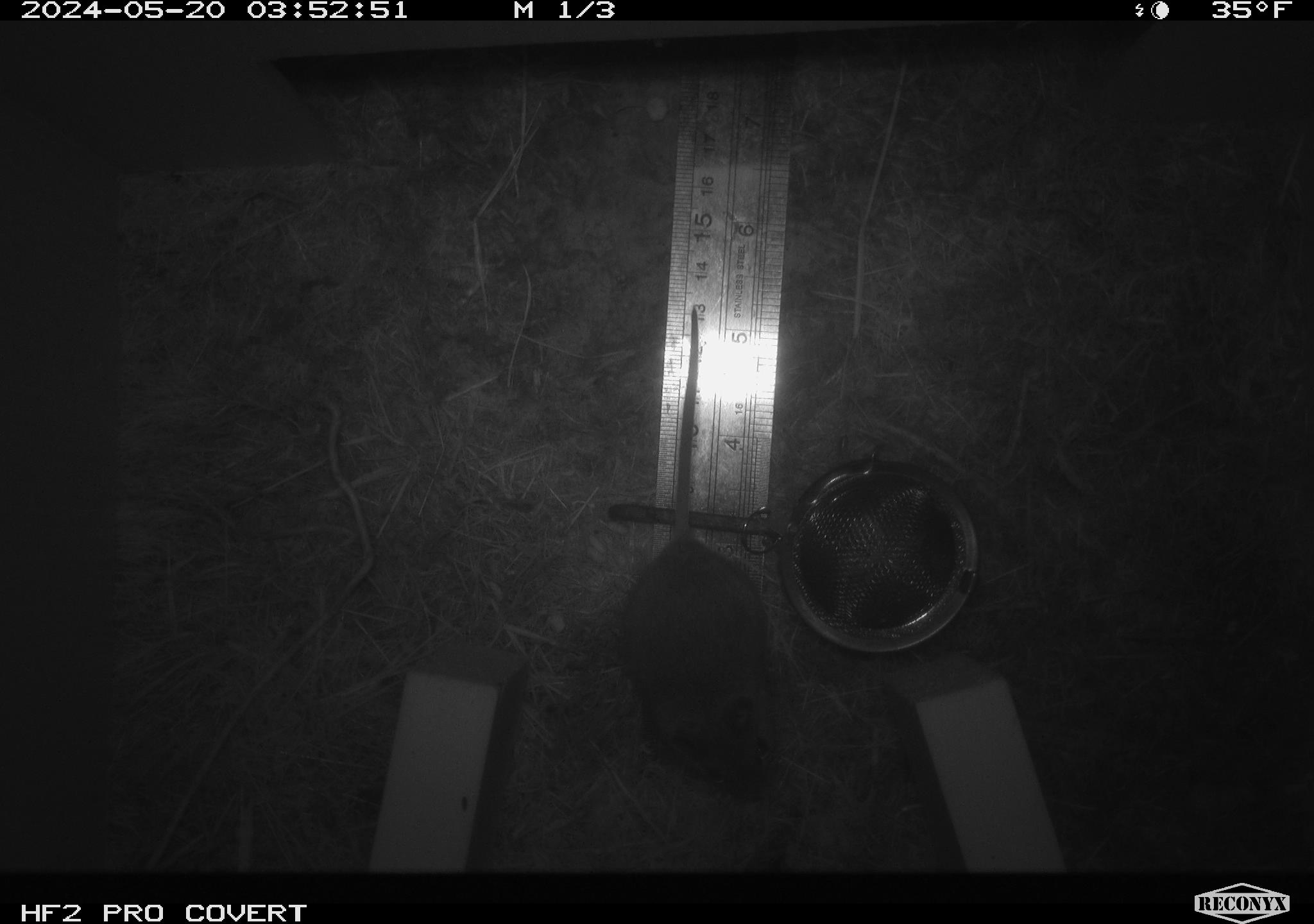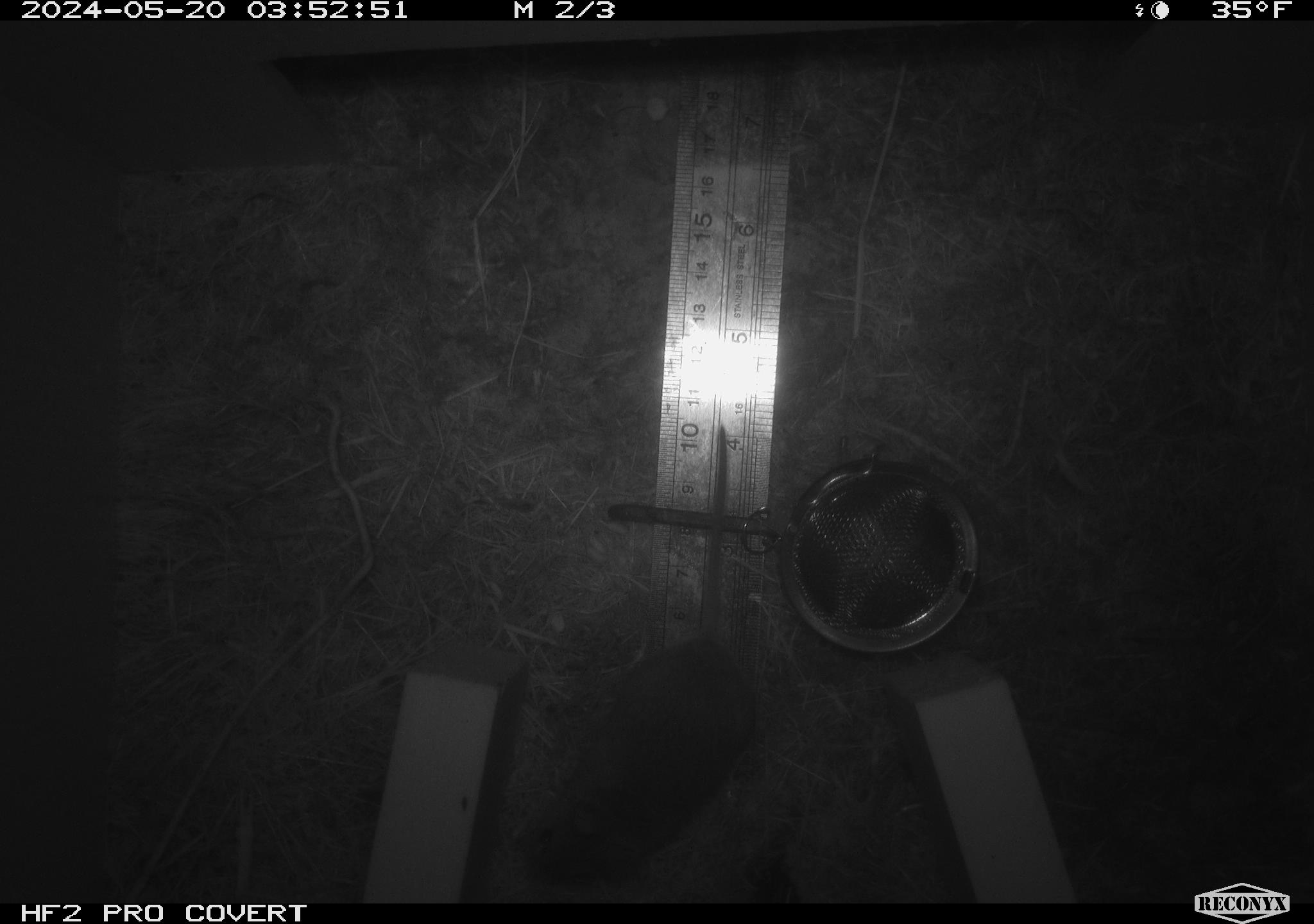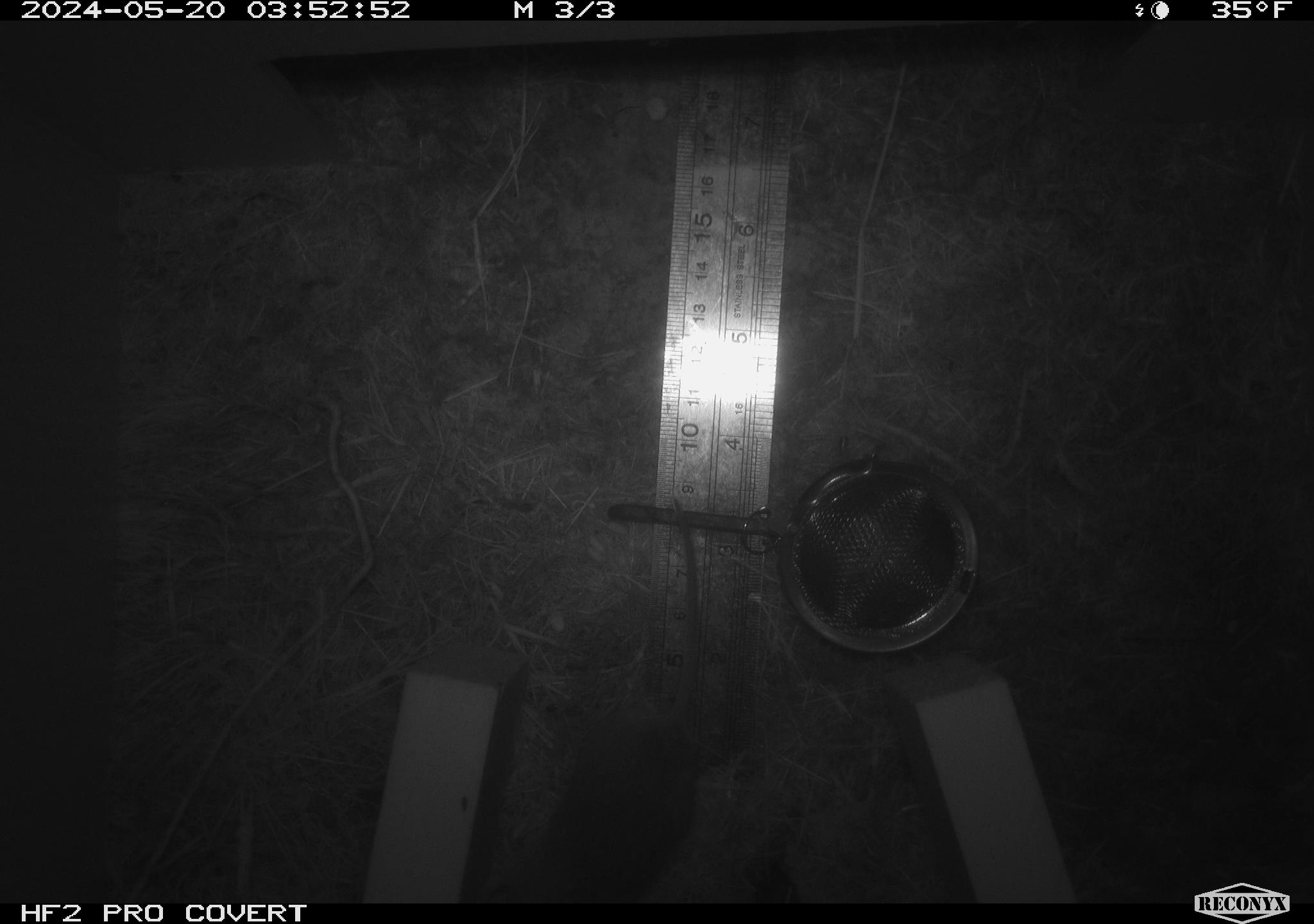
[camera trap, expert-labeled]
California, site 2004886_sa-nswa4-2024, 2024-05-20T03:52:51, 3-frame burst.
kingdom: Animalia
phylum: Chordata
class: Mammalia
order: Rodentia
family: Cricetidae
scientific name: Arvicolinae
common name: voles, lemmings, and muskrats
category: arvicolinae subfamily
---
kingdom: Animalia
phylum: Chordata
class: Mammalia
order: Rodentia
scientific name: Rodentia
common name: rodent